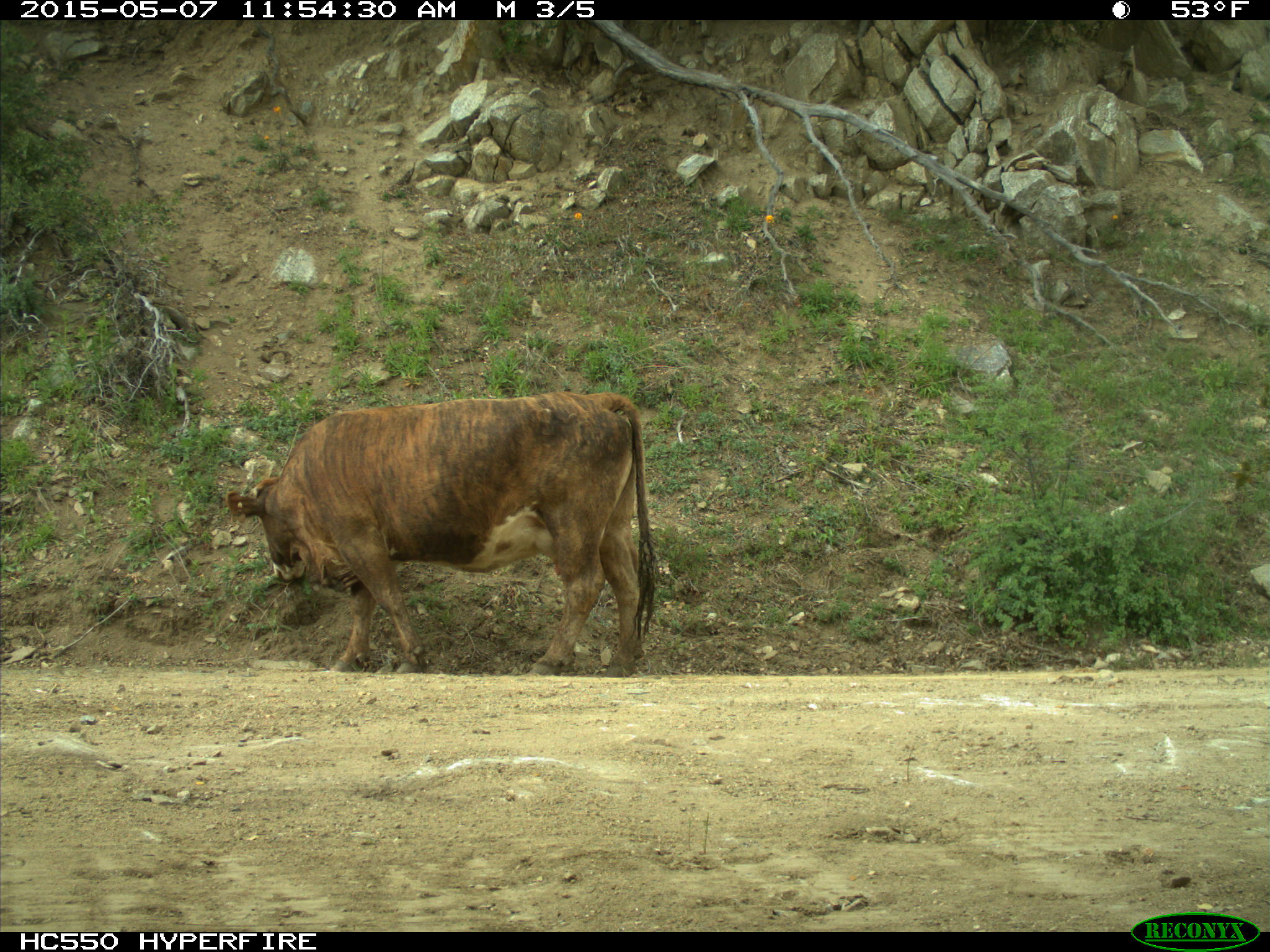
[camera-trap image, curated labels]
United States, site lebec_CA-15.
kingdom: Animalia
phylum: Chordata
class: Mammalia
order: Artiodactyla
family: Bovidae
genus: Bos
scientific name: Bos taurus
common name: domestic cow